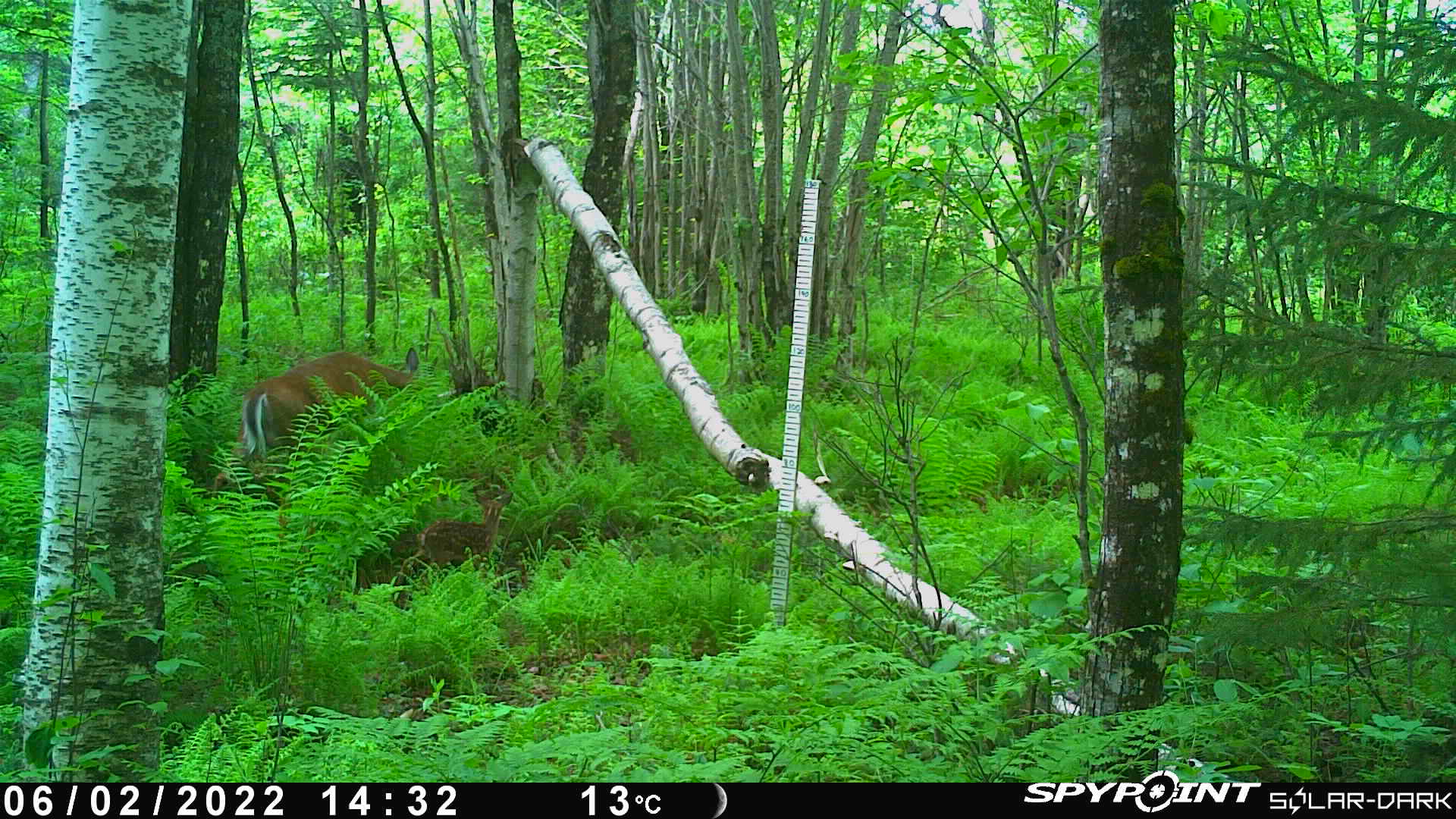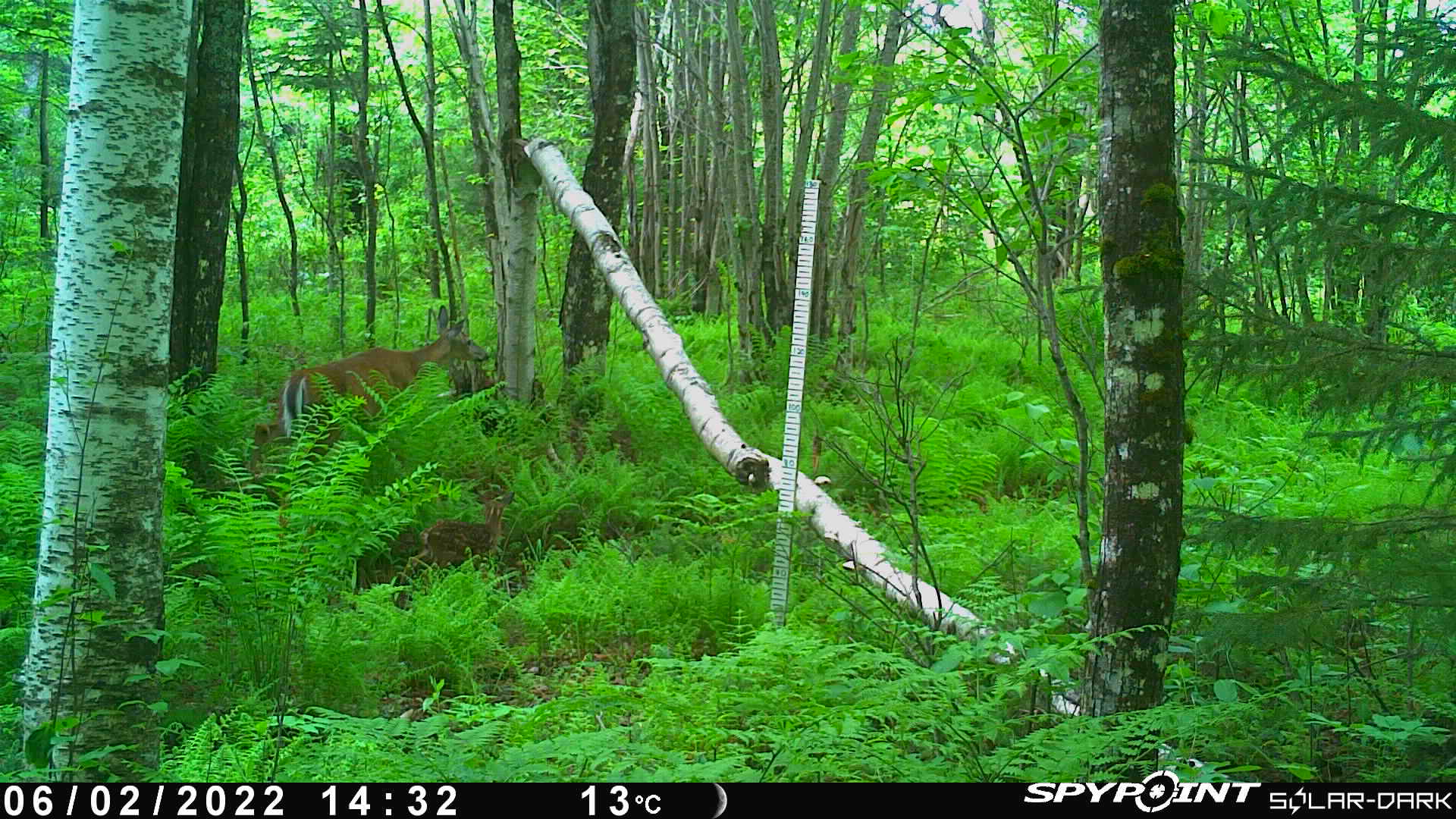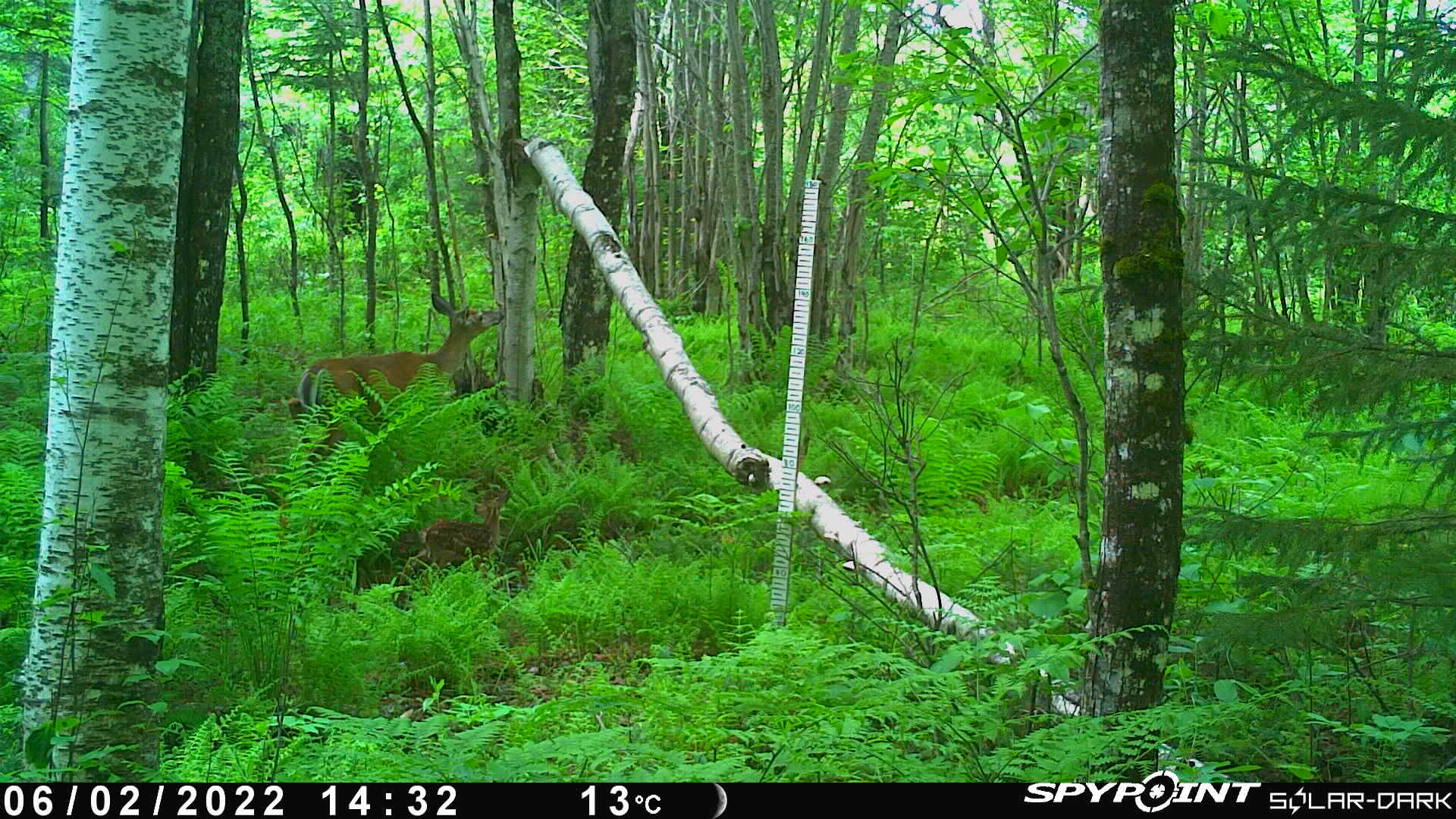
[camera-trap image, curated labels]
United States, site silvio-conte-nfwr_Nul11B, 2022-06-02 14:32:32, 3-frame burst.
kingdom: Animalia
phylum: Chordata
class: Mammalia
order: Artiodactyla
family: Cervidae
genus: Odocoileus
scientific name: Odocoileus virginianus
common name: white-tailed deer